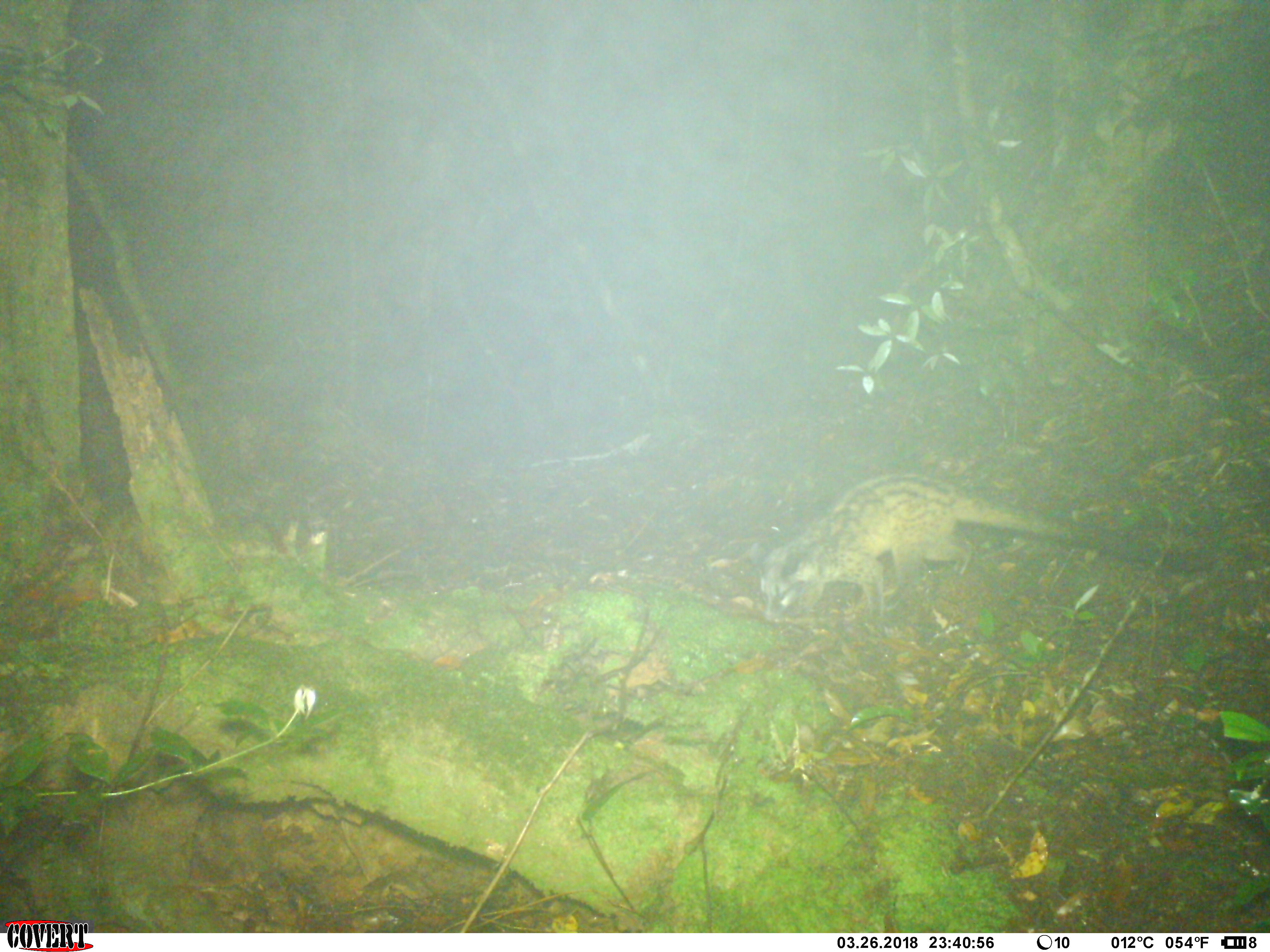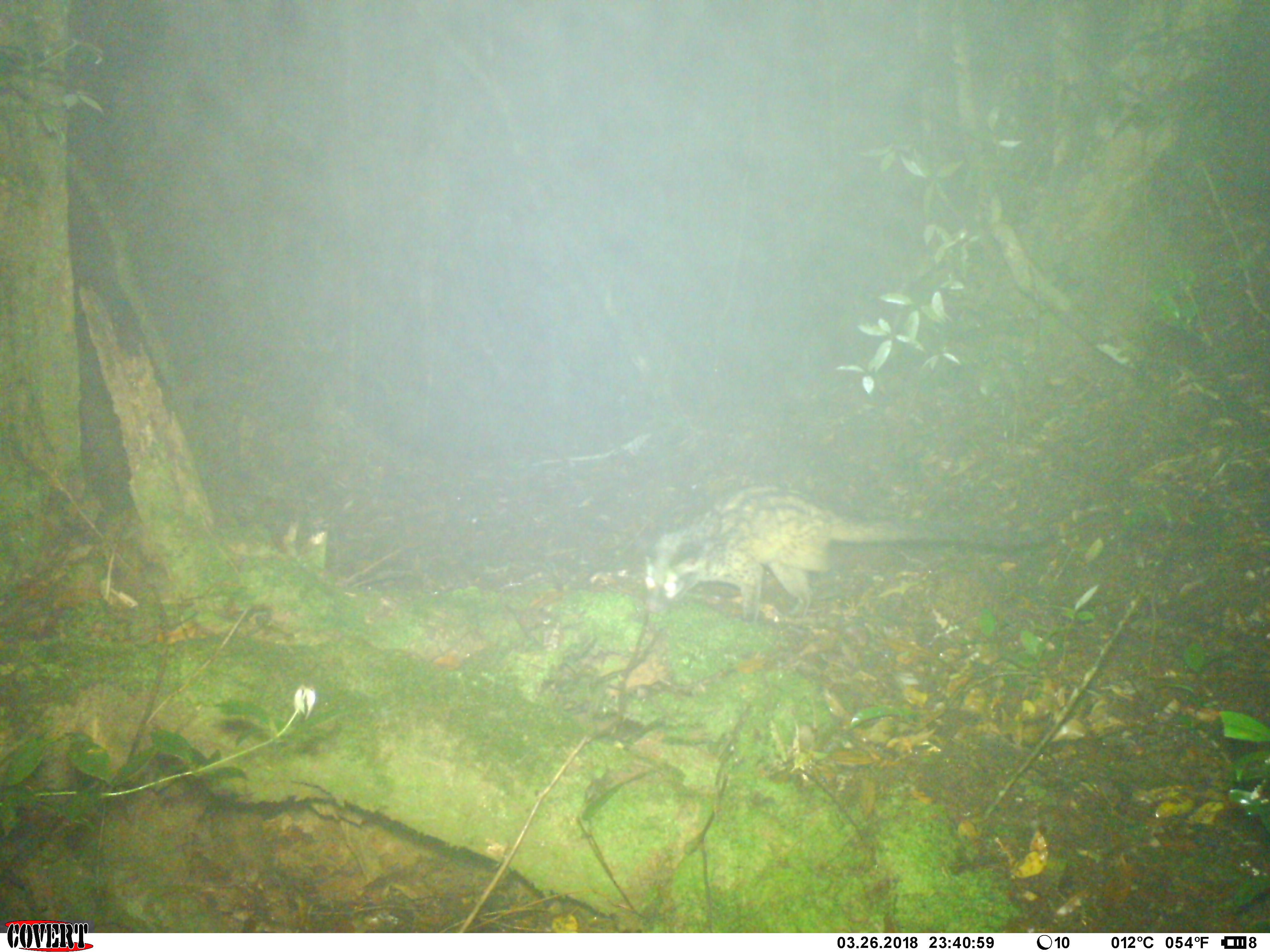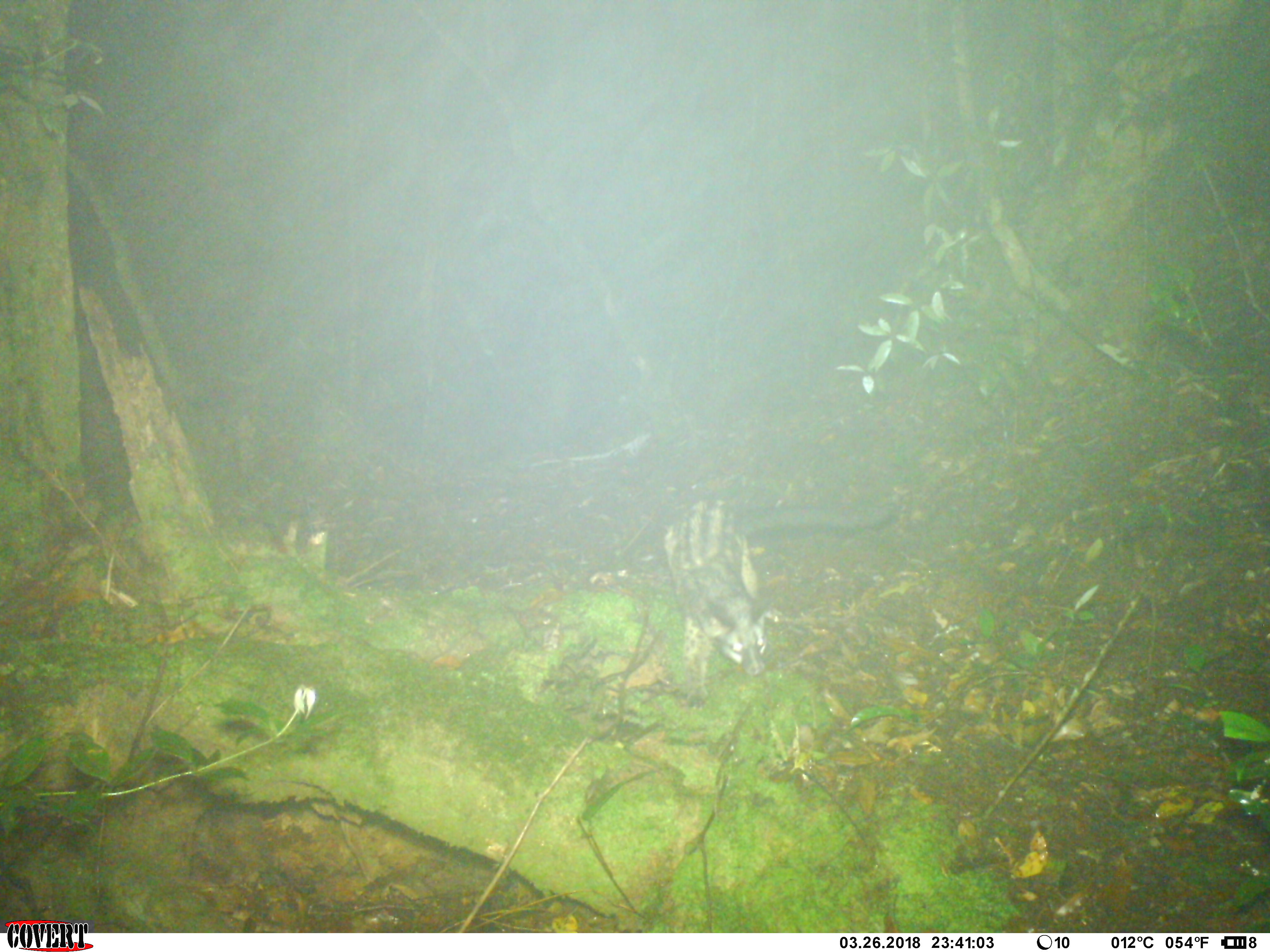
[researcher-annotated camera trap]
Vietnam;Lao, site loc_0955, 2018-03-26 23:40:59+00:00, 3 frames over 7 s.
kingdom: Animalia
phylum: Chordata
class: Mammalia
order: Carnivora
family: Viverridae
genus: Paradoxurus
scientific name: Paradoxurus hermaphroditus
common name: common palm civet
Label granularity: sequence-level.